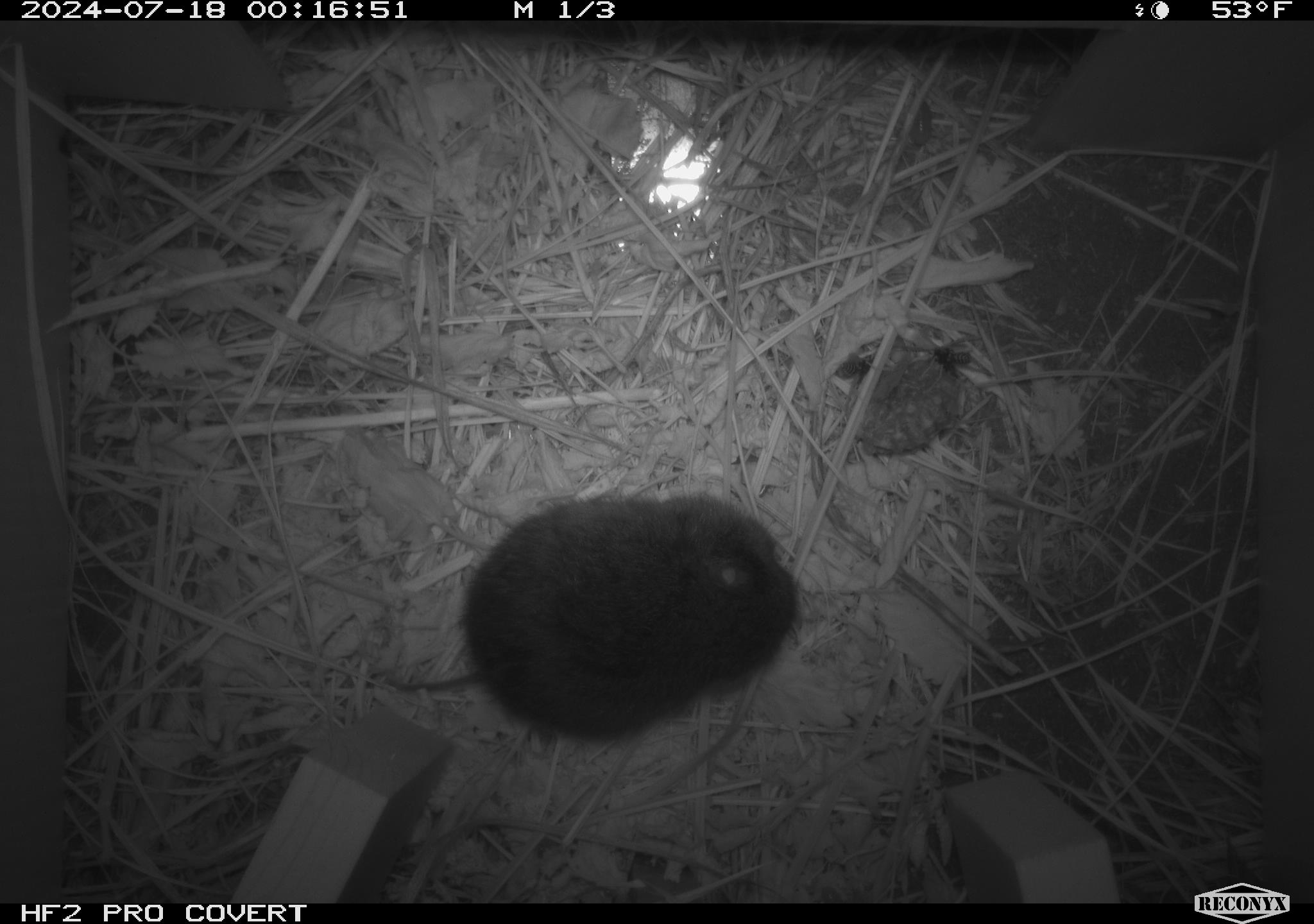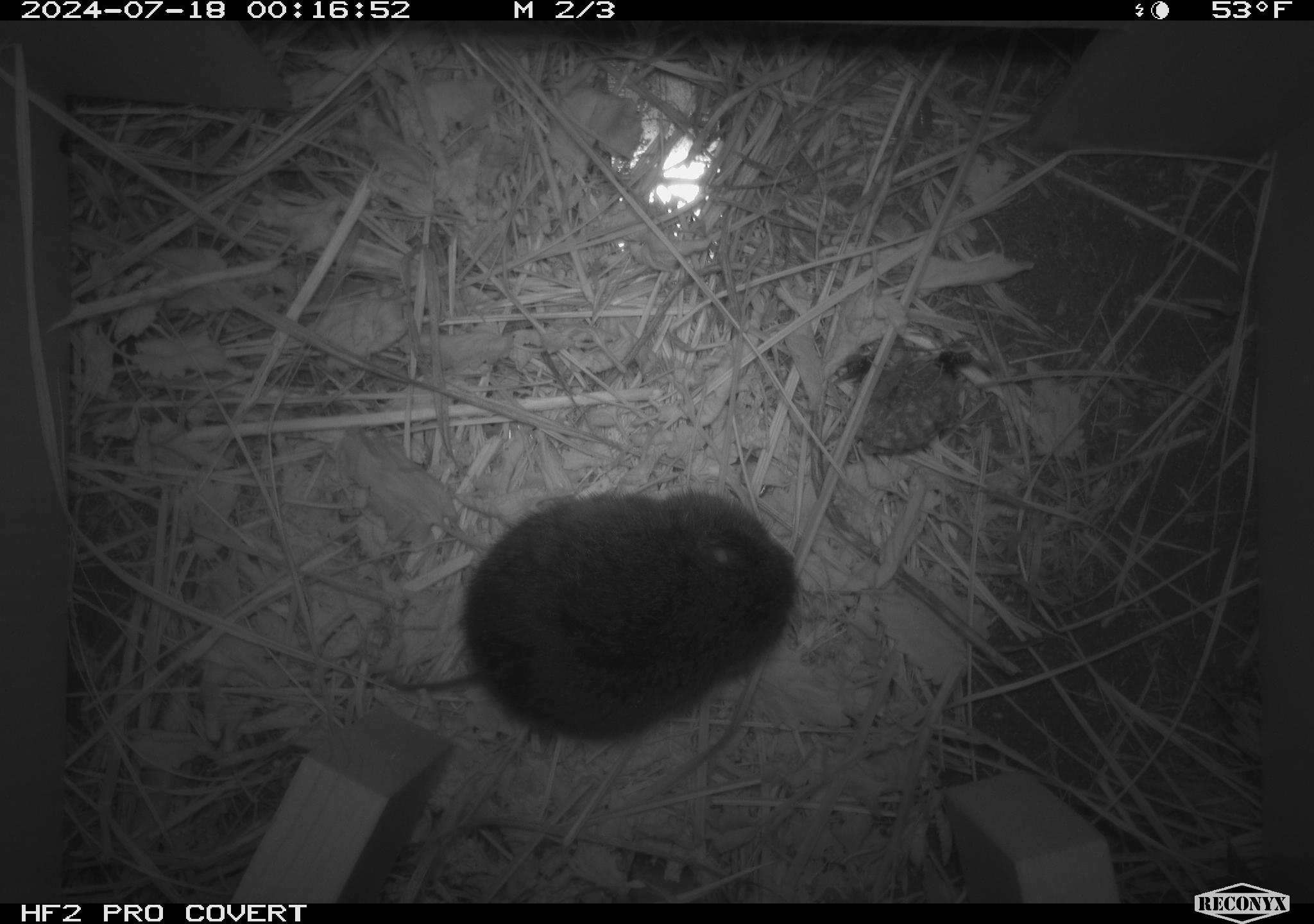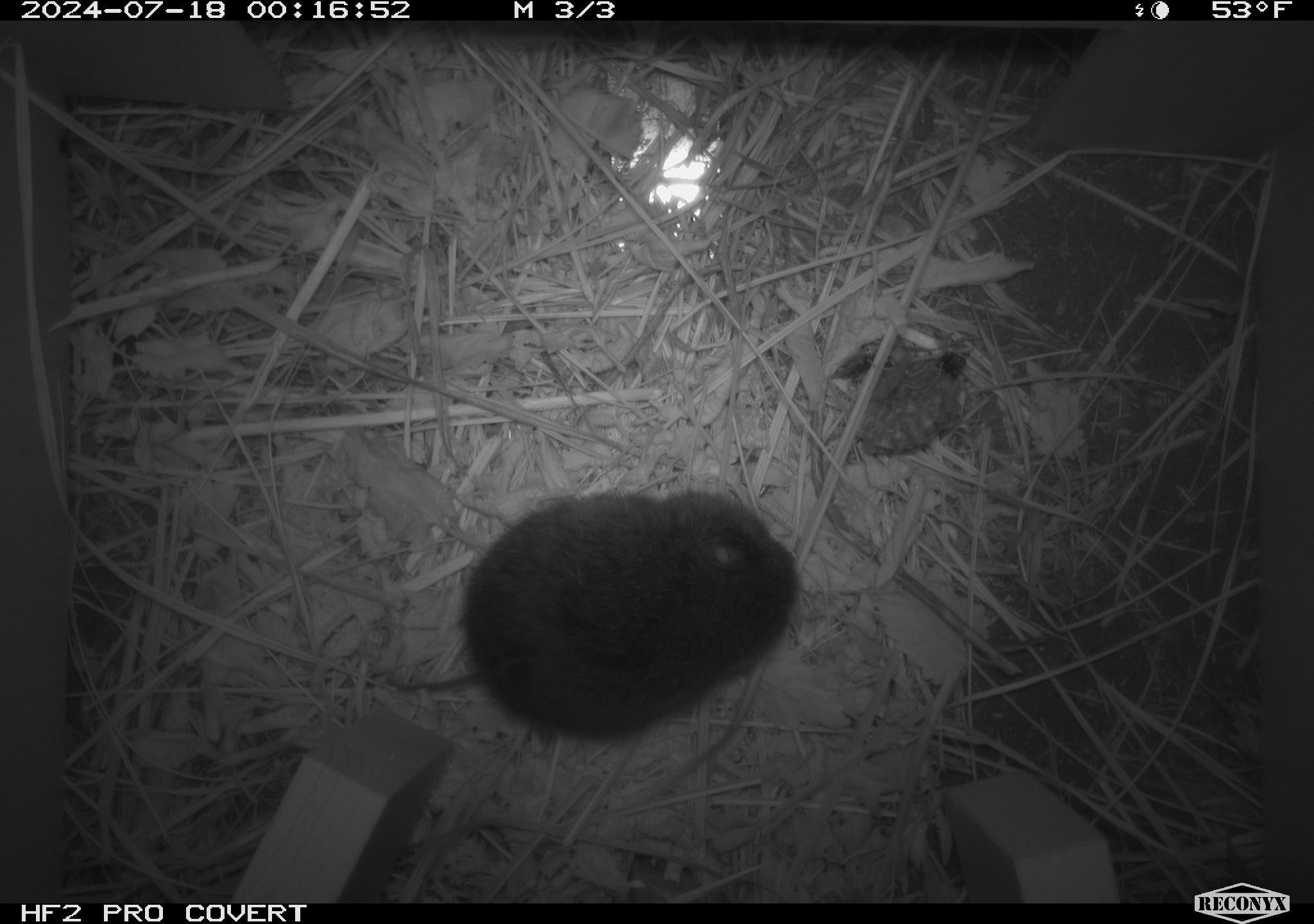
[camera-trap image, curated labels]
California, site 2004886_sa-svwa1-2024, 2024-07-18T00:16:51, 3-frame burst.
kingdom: Animalia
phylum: Arthropoda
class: Insecta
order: Hymenoptera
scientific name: Hymenoptera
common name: ants, bees, wasps, and sawflies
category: hymenoptera order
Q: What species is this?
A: Hymenoptera order (ants, bees, wasps, and sawflies) (Hymenoptera).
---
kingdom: Animalia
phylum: Chordata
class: Mammalia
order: Rodentia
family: Cricetidae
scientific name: Arvicolinae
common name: voles, lemmings, and muskrats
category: arvicolinae subfamily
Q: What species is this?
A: Arvicolinae subfamily (voles, lemmings, and muskrats) (Arvicolinae).